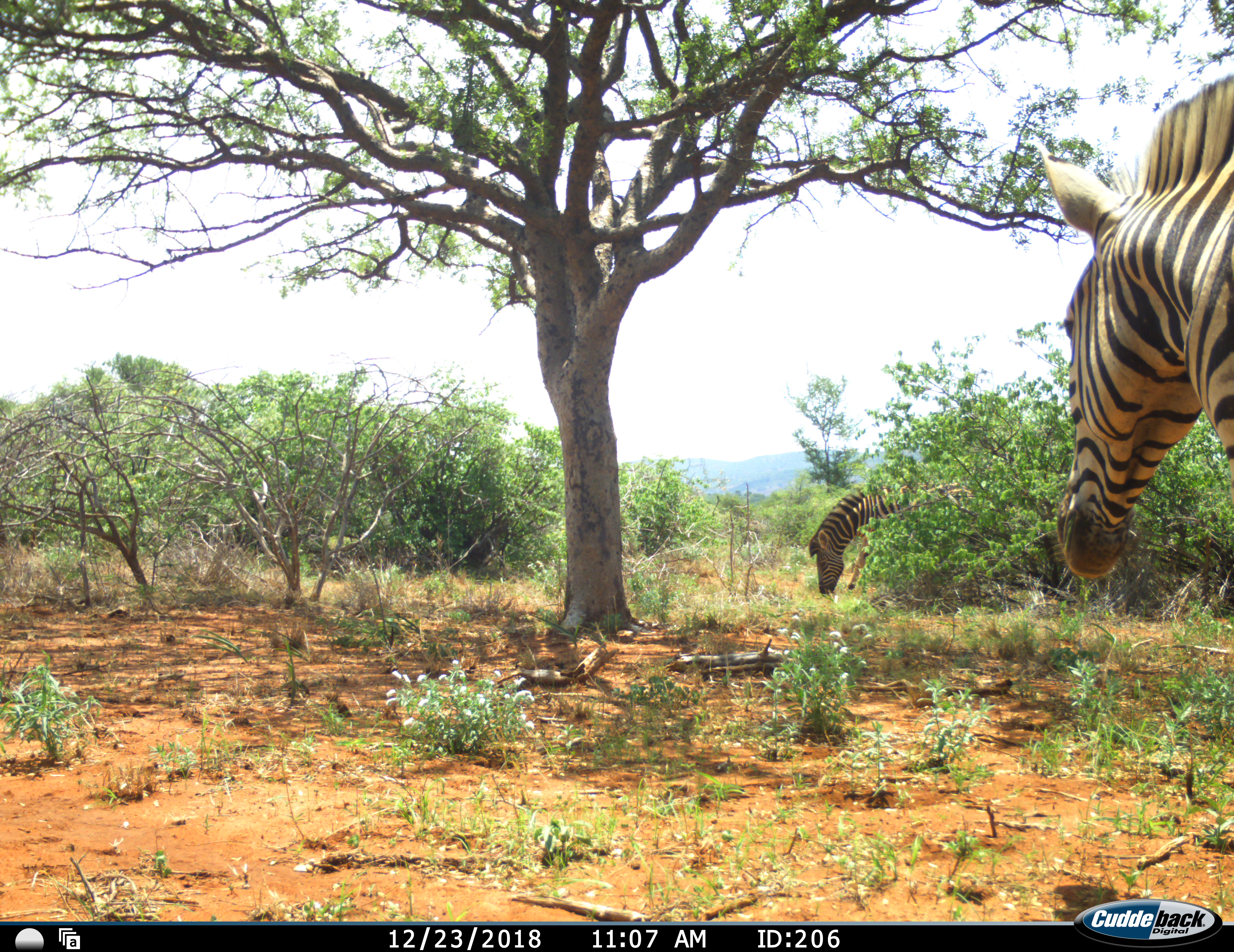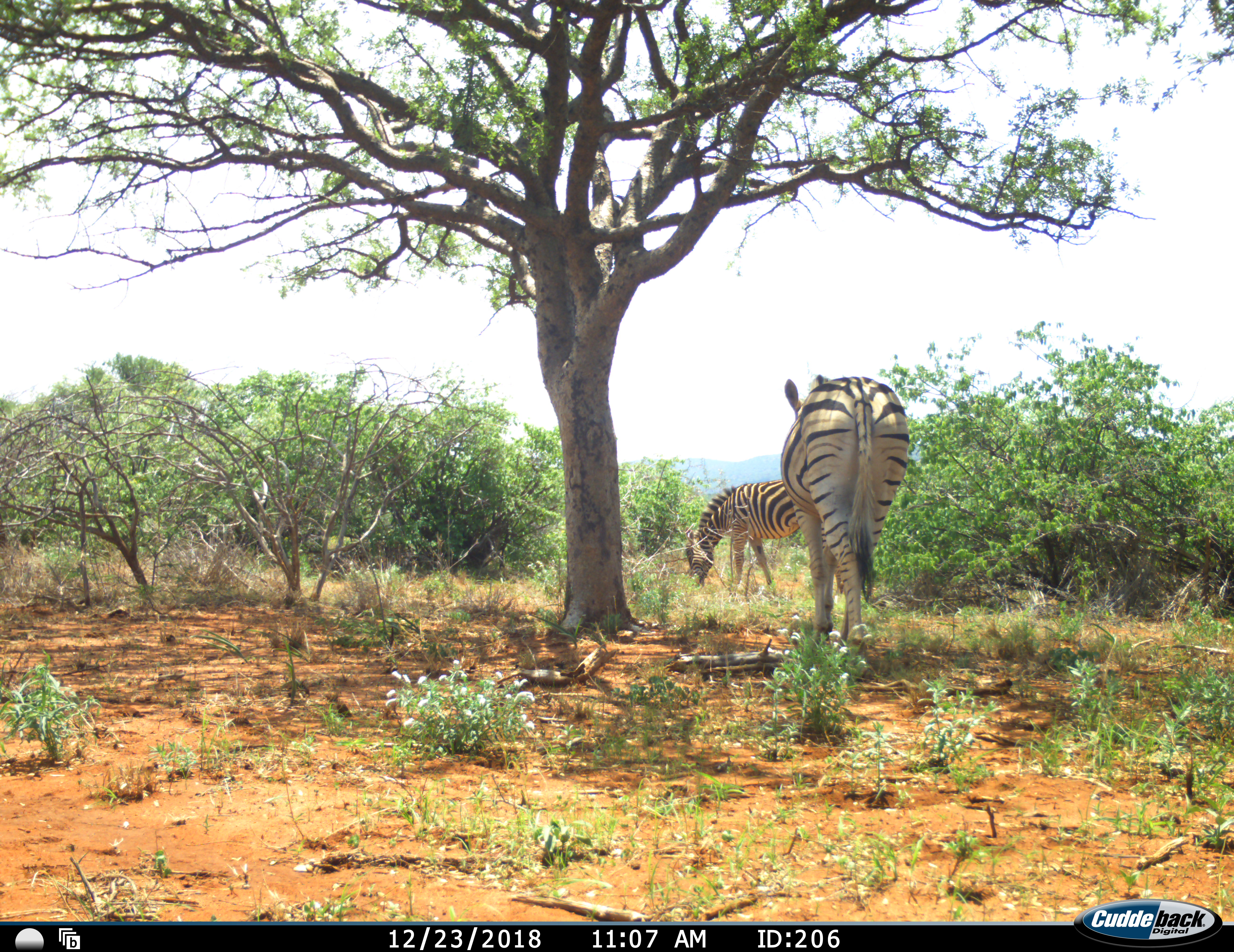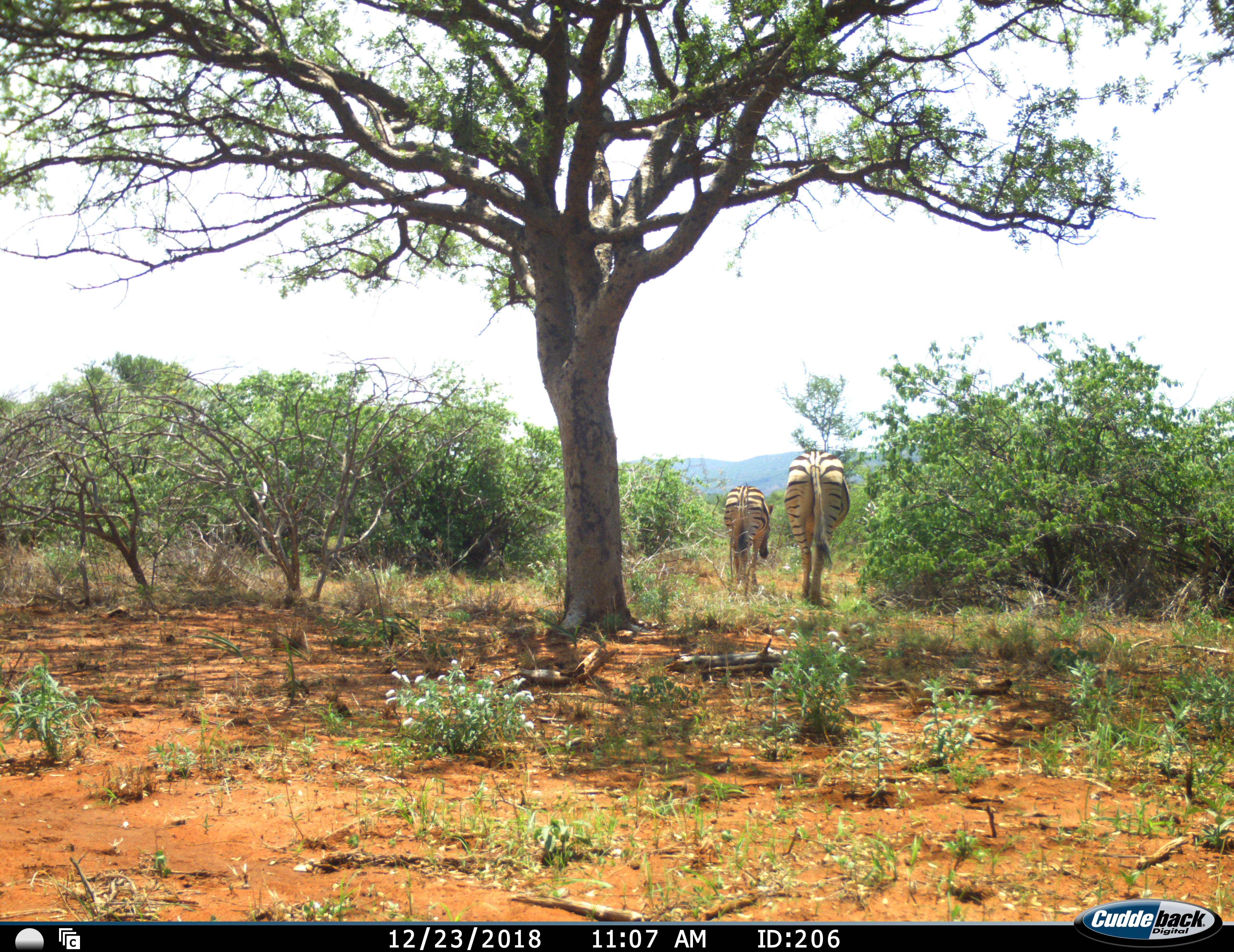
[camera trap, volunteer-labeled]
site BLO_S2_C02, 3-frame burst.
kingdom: Animalia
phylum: Chordata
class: Mammalia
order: Perissodactyla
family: Equidae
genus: Equus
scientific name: Equus quagga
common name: plains zebra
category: zebraplains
Zebraplains (plains zebra) (Equus quagga), count 2. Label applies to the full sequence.